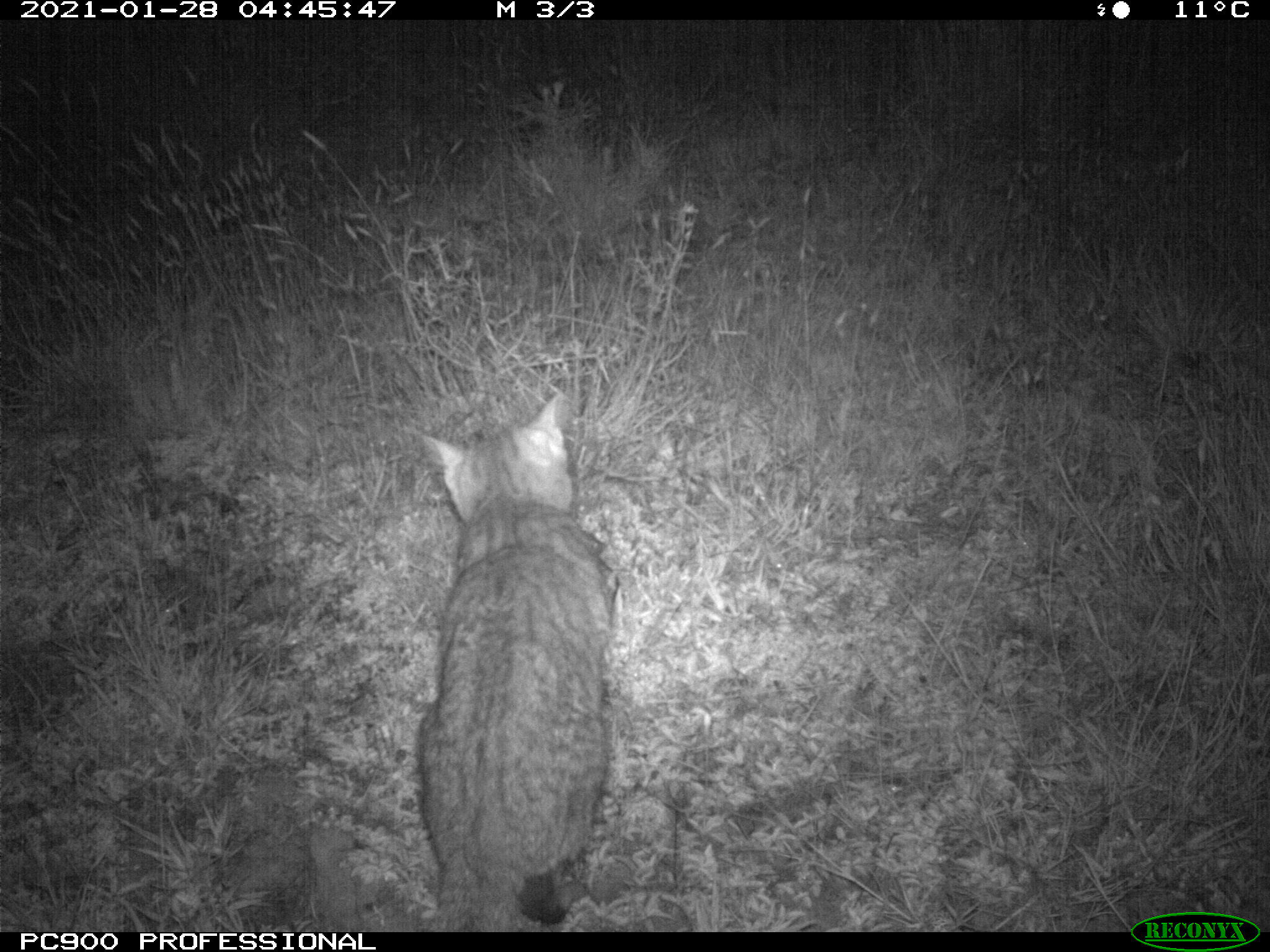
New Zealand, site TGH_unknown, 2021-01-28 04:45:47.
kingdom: Animalia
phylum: Chordata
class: Mammalia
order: Carnivora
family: Felidae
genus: Felis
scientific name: Felis catus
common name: domestic cat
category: cat